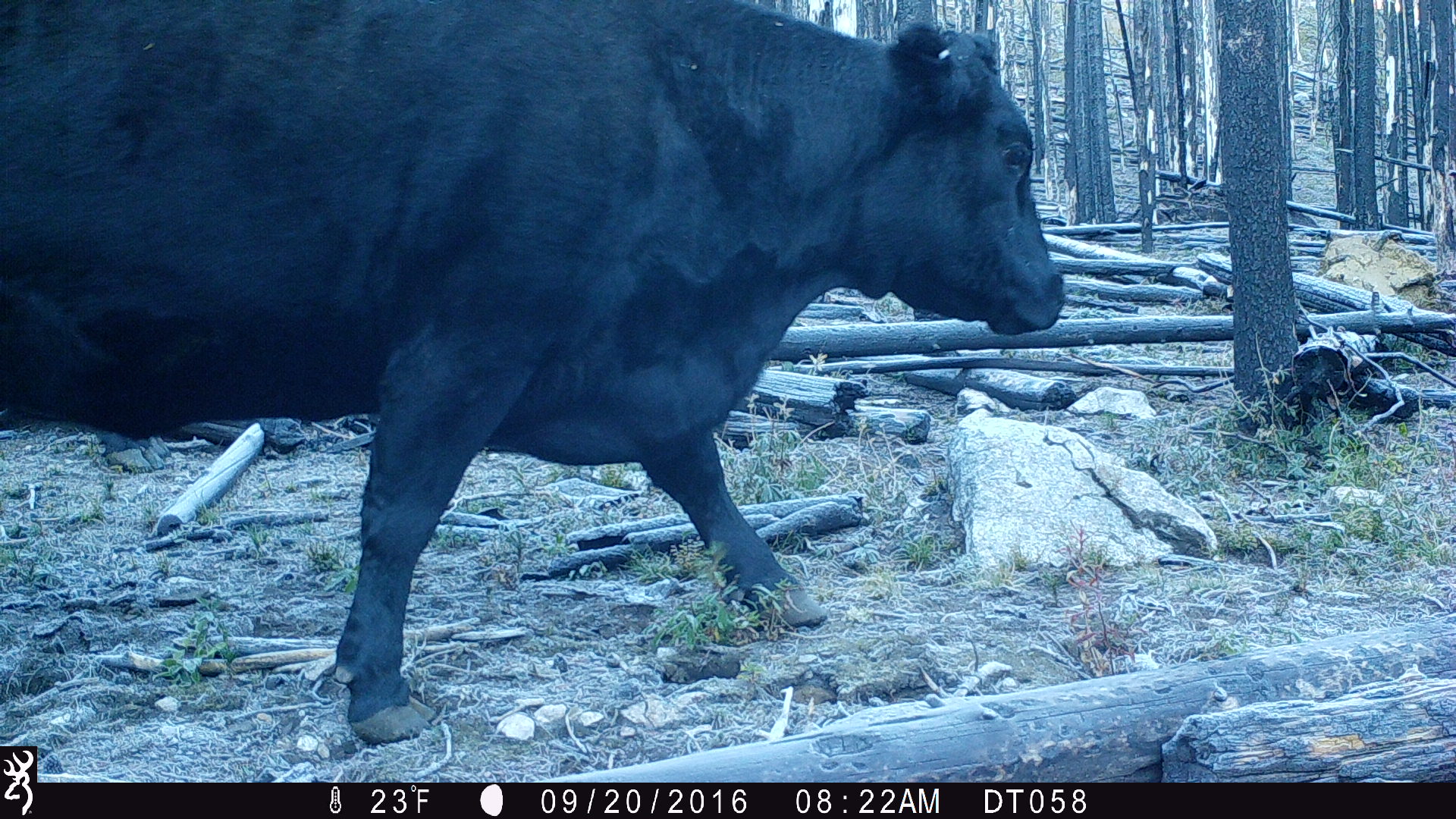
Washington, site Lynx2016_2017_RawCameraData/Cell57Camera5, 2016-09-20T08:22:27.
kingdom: Animalia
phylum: Chordata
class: Mammalia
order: Artiodactyla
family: Bovidae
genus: Bos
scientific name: Bos taurus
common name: domestic cattle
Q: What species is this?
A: Domestic cattle (Bos taurus).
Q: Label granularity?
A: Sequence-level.